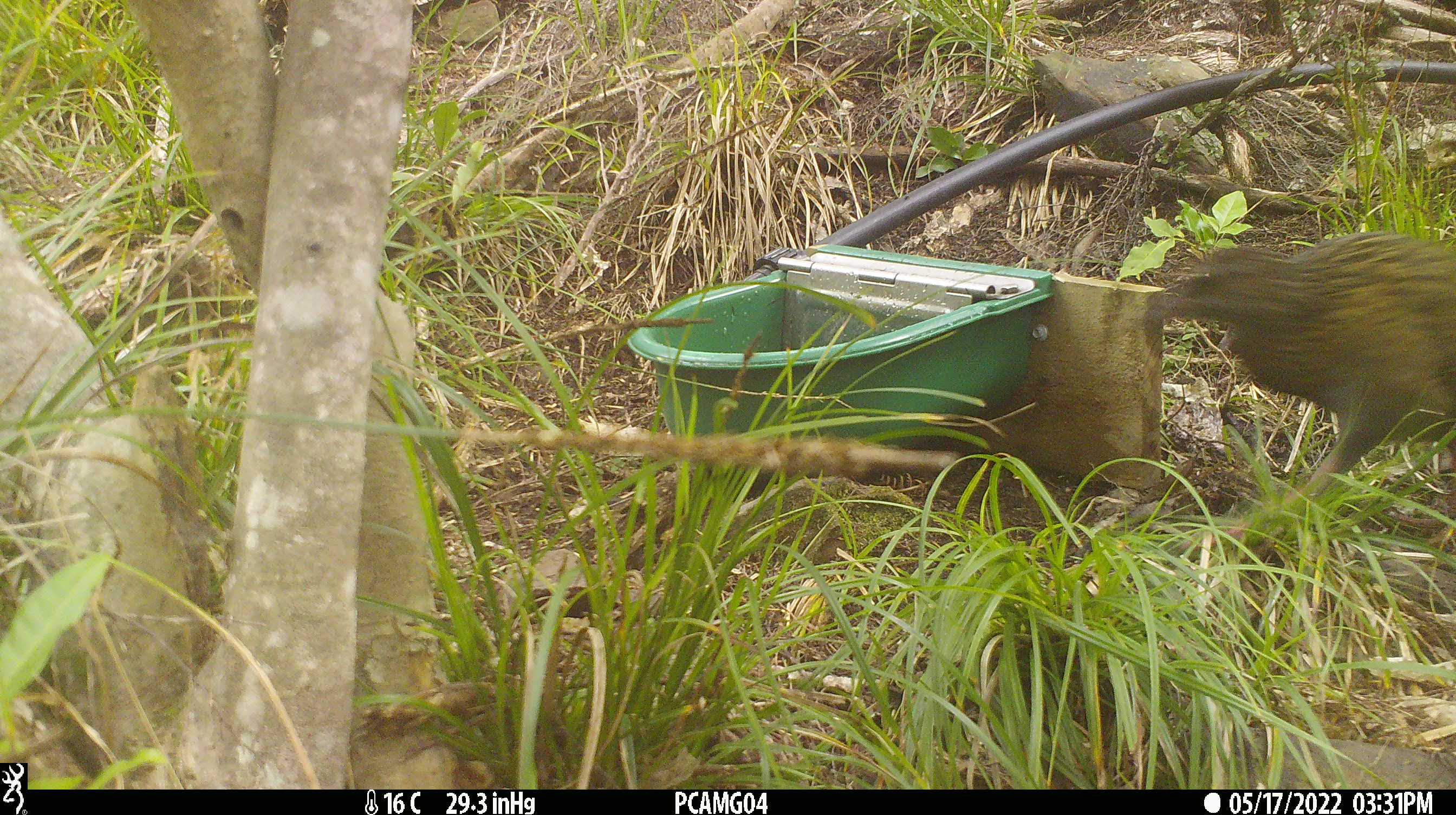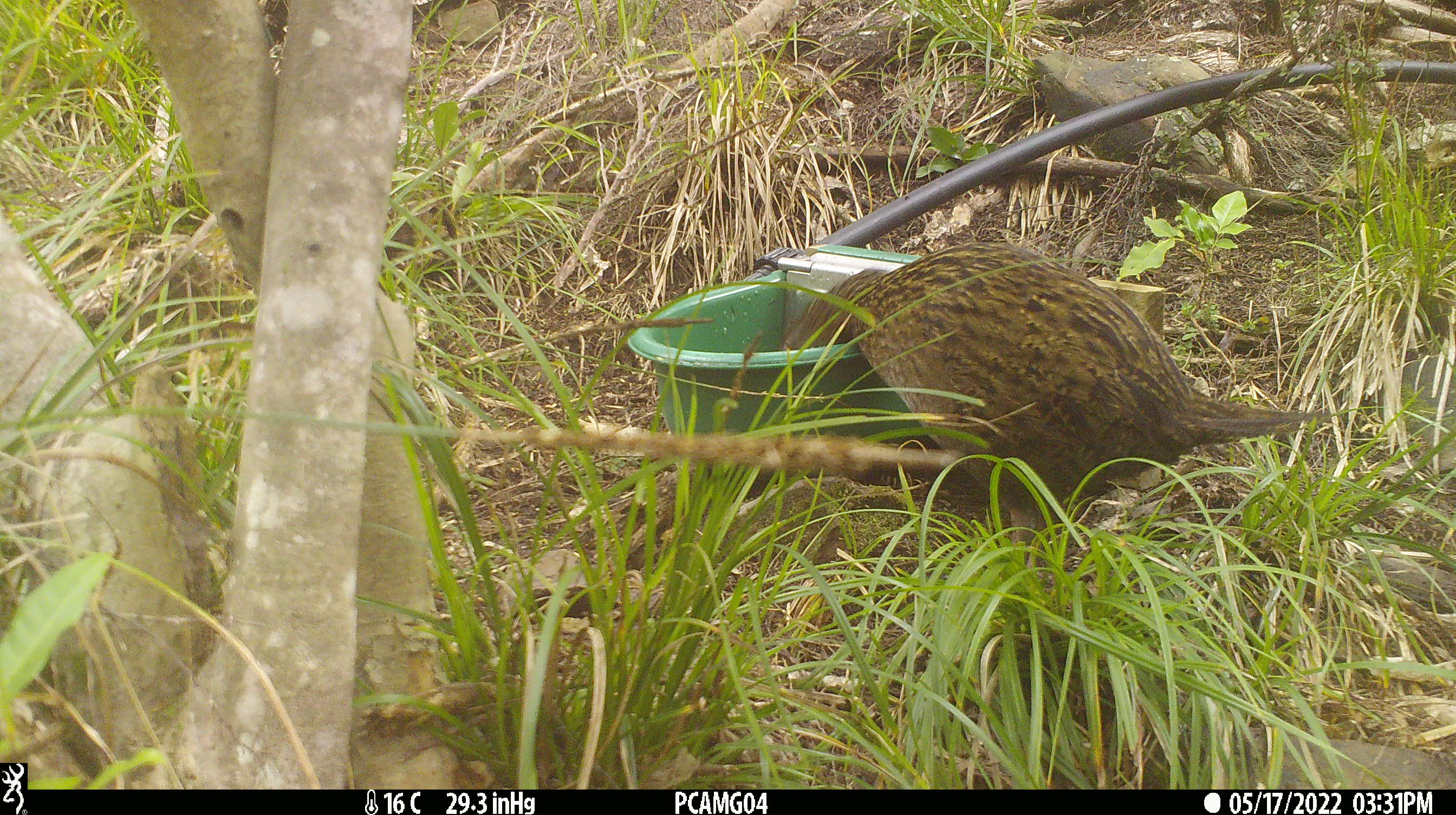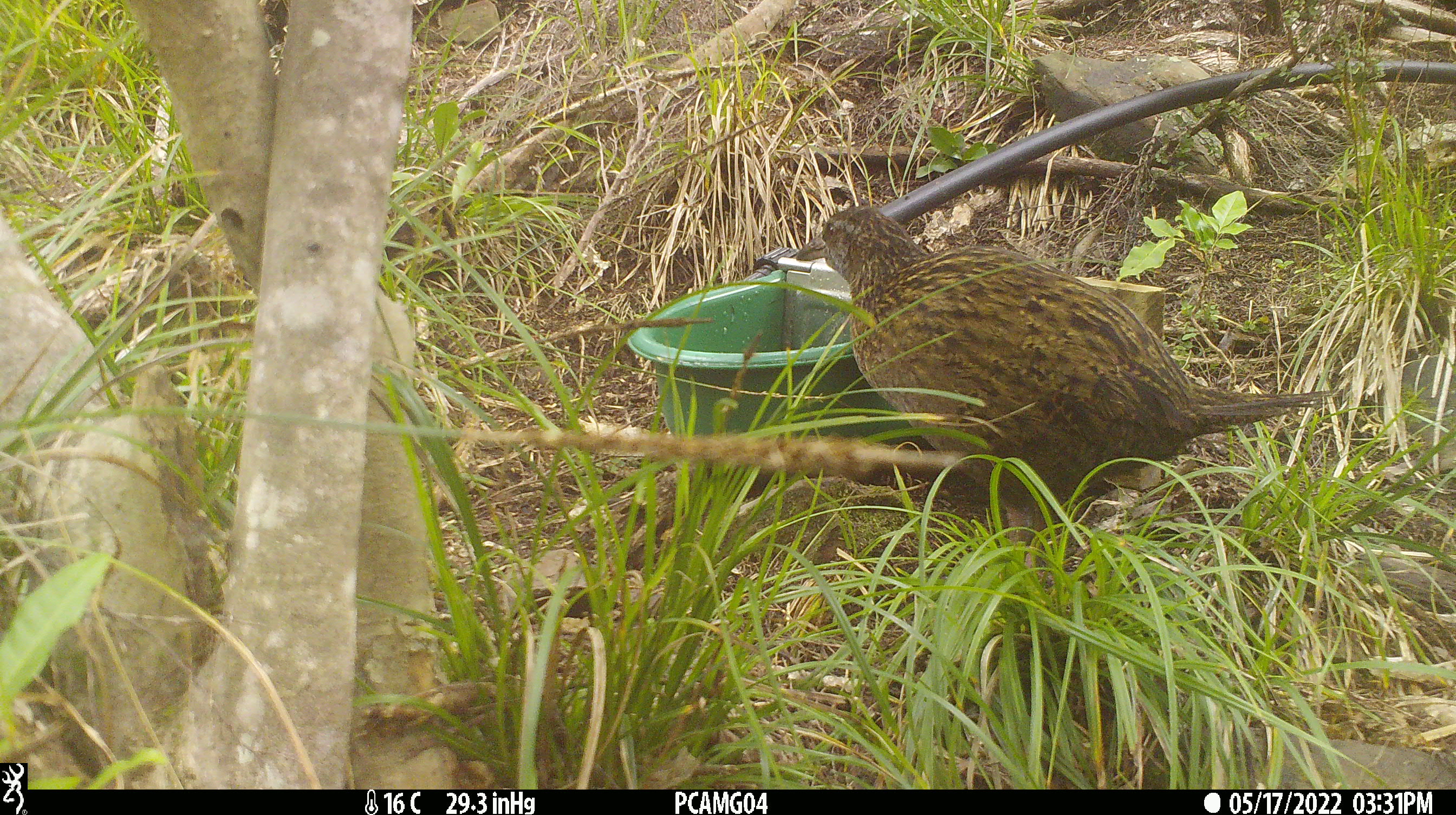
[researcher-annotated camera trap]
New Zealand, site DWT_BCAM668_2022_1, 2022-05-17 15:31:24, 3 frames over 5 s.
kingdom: Animalia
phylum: Chordata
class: Aves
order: Gruiformes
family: Rallidae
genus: Gallirallus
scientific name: Gallirallus australis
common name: weka